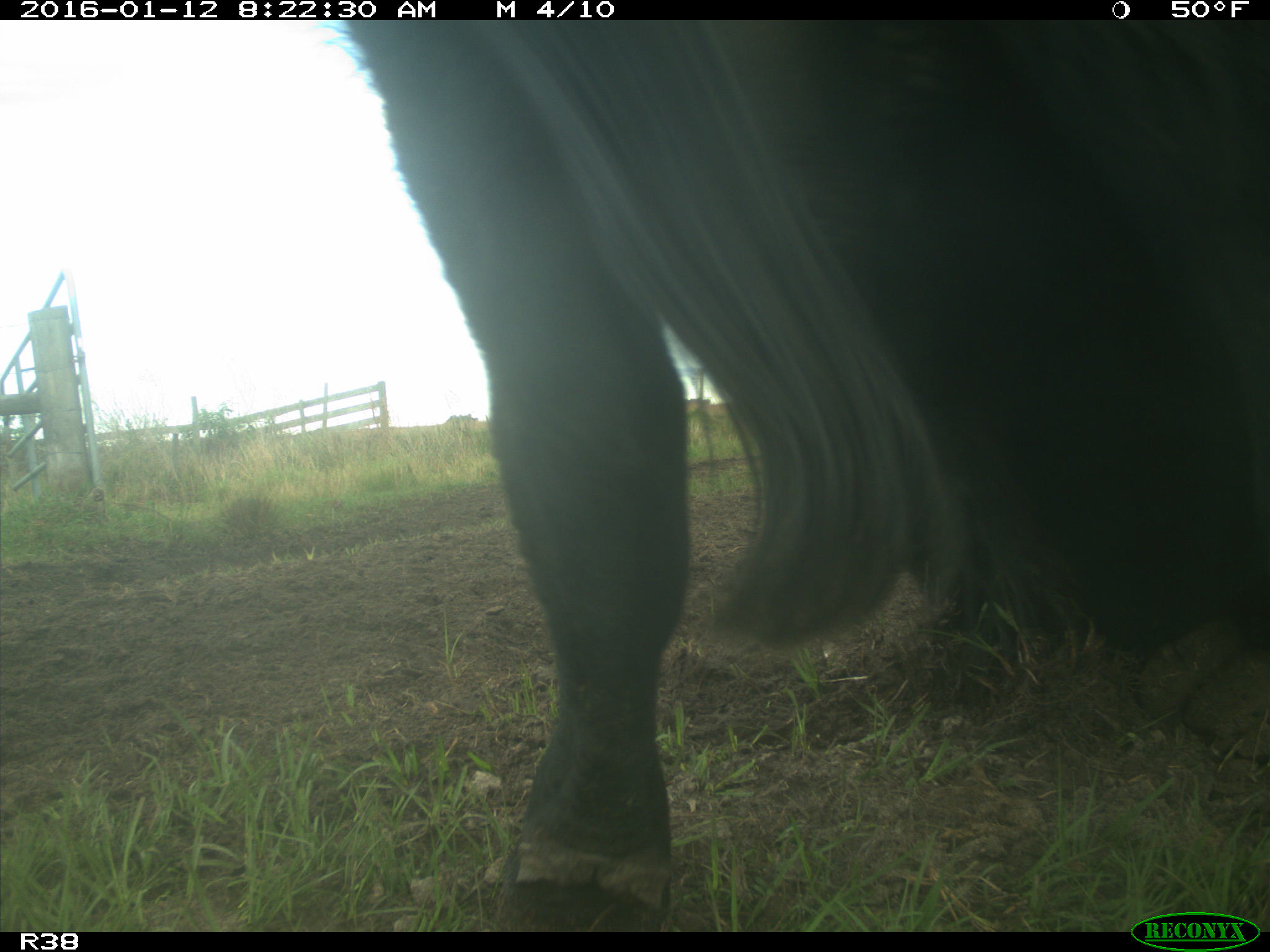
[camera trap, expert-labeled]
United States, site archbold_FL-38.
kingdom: Animalia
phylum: Chordata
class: Mammalia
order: Artiodactyla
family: Bovidae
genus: Bos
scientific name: Bos taurus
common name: domestic cow